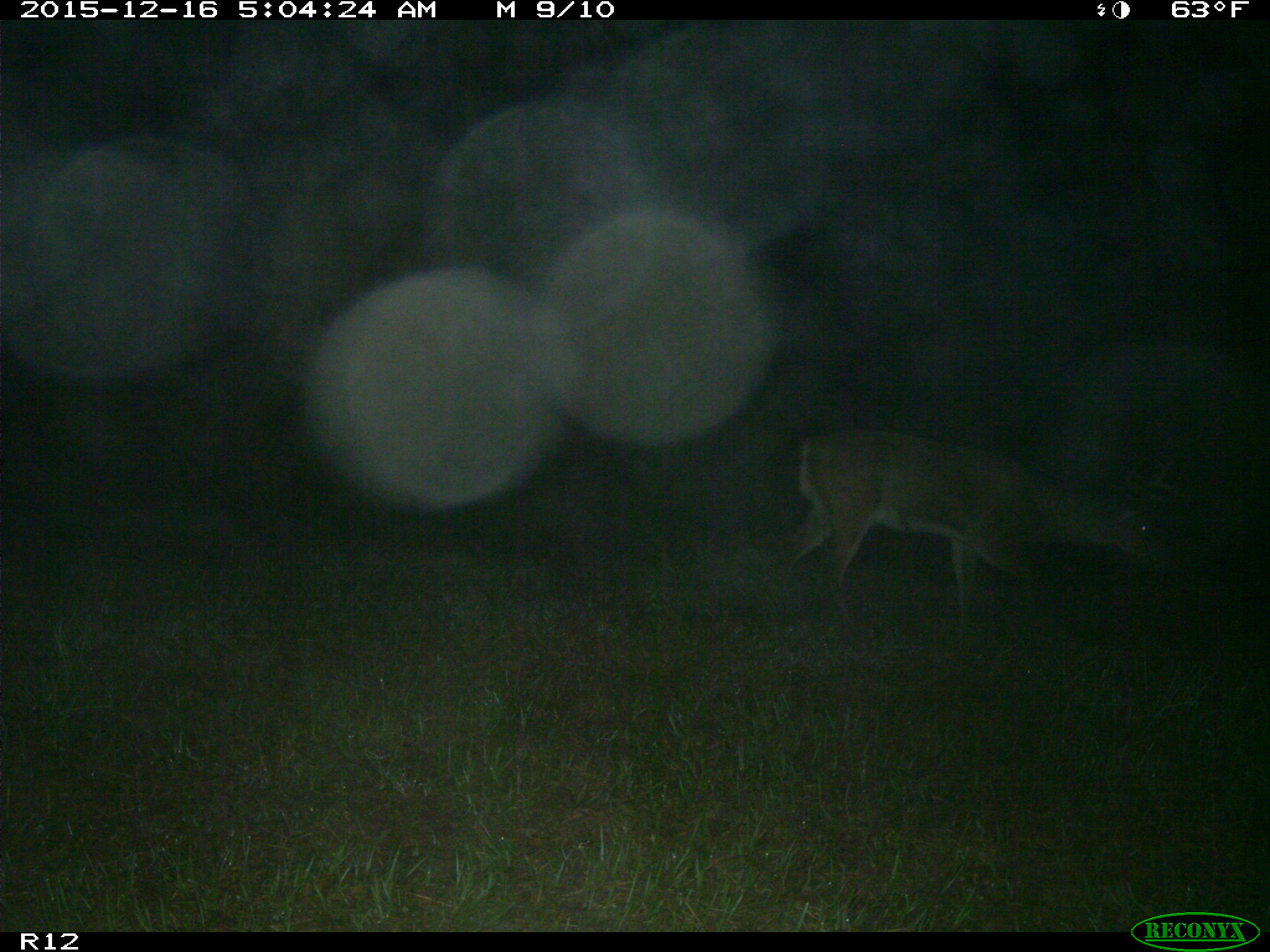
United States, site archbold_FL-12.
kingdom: Animalia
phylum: Chordata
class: Mammalia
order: Artiodactyla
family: Cervidae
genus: Odocoileus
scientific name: Odocoileus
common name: deer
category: unidentified deer